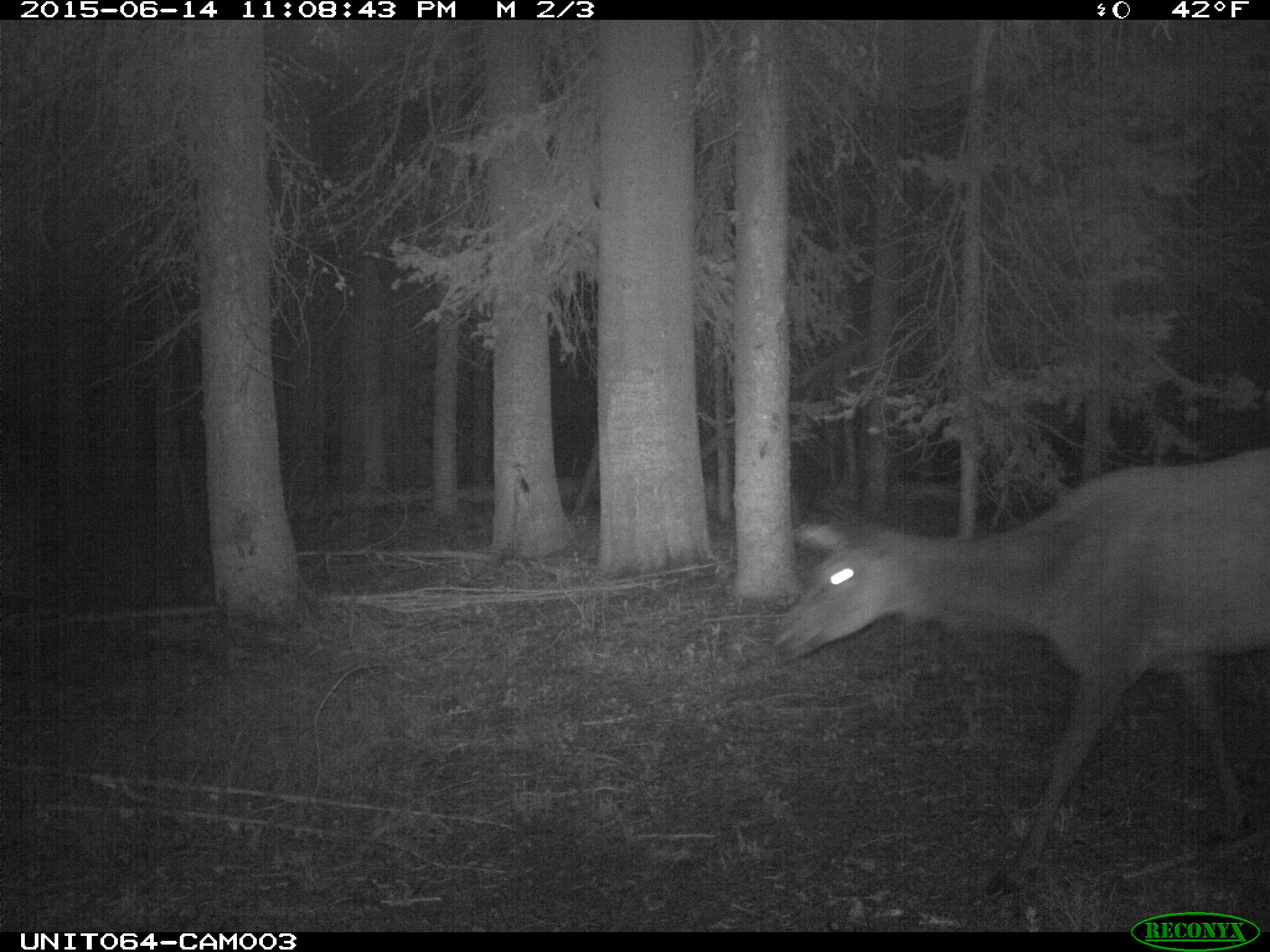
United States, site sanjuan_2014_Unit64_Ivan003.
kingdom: Animalia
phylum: Chordata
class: Mammalia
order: Artiodactyla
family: Cervidae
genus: Cervus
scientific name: Cervus elaphus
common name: red deer